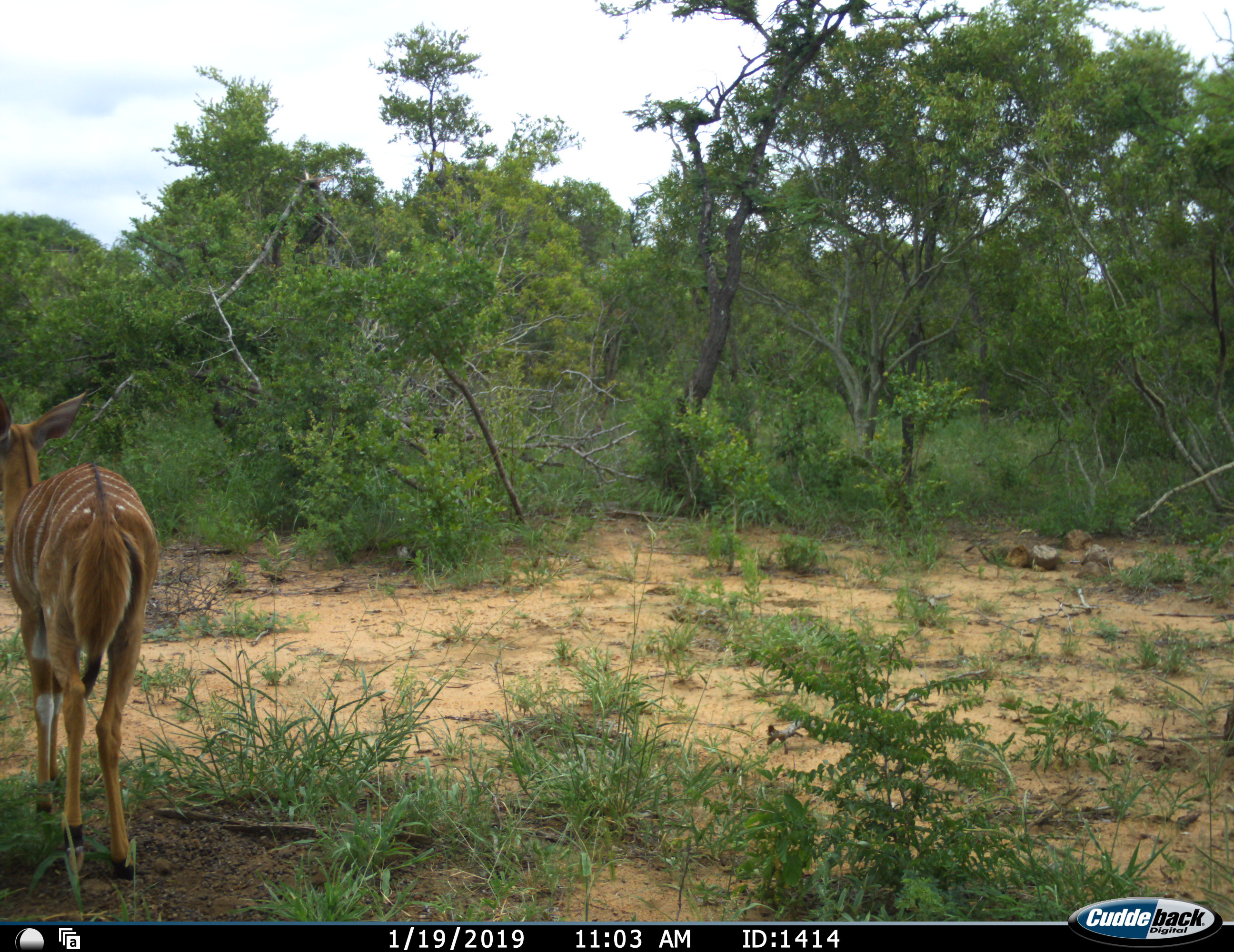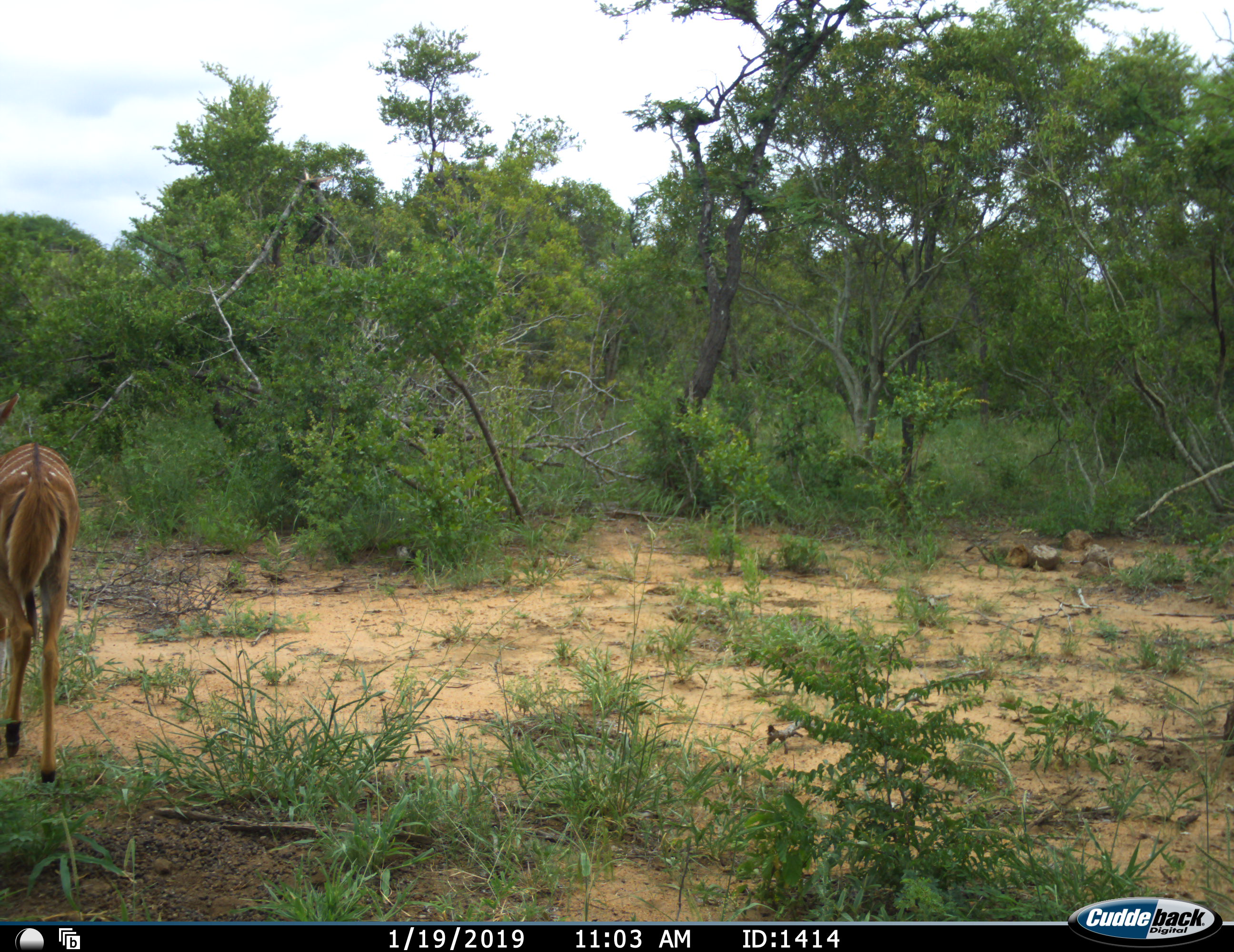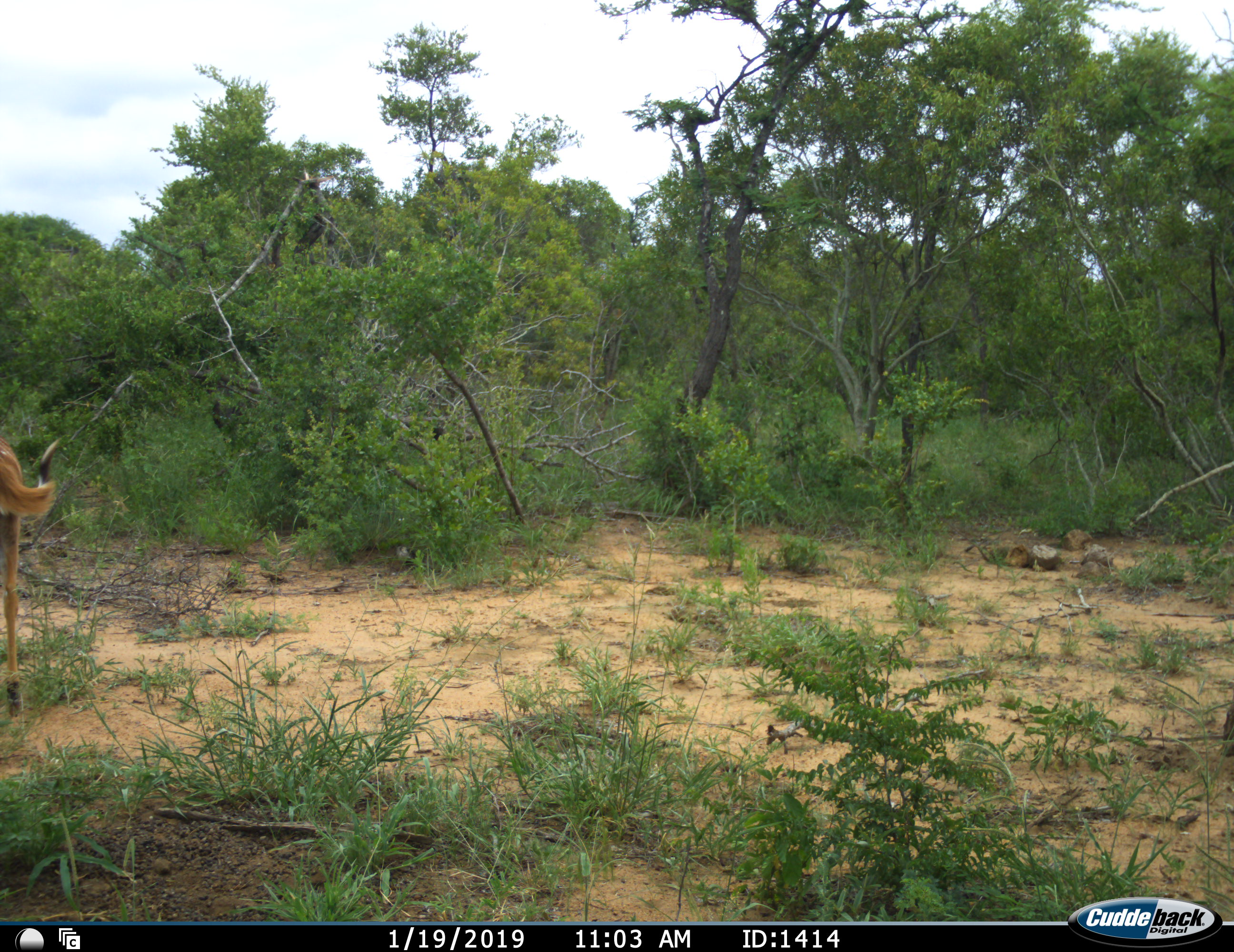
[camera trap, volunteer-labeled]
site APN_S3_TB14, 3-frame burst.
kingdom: Animalia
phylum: Chordata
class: Mammalia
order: Artiodactyla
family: Bovidae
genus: Tragelaphus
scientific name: Tragelaphus angasii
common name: nyala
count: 1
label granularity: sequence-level